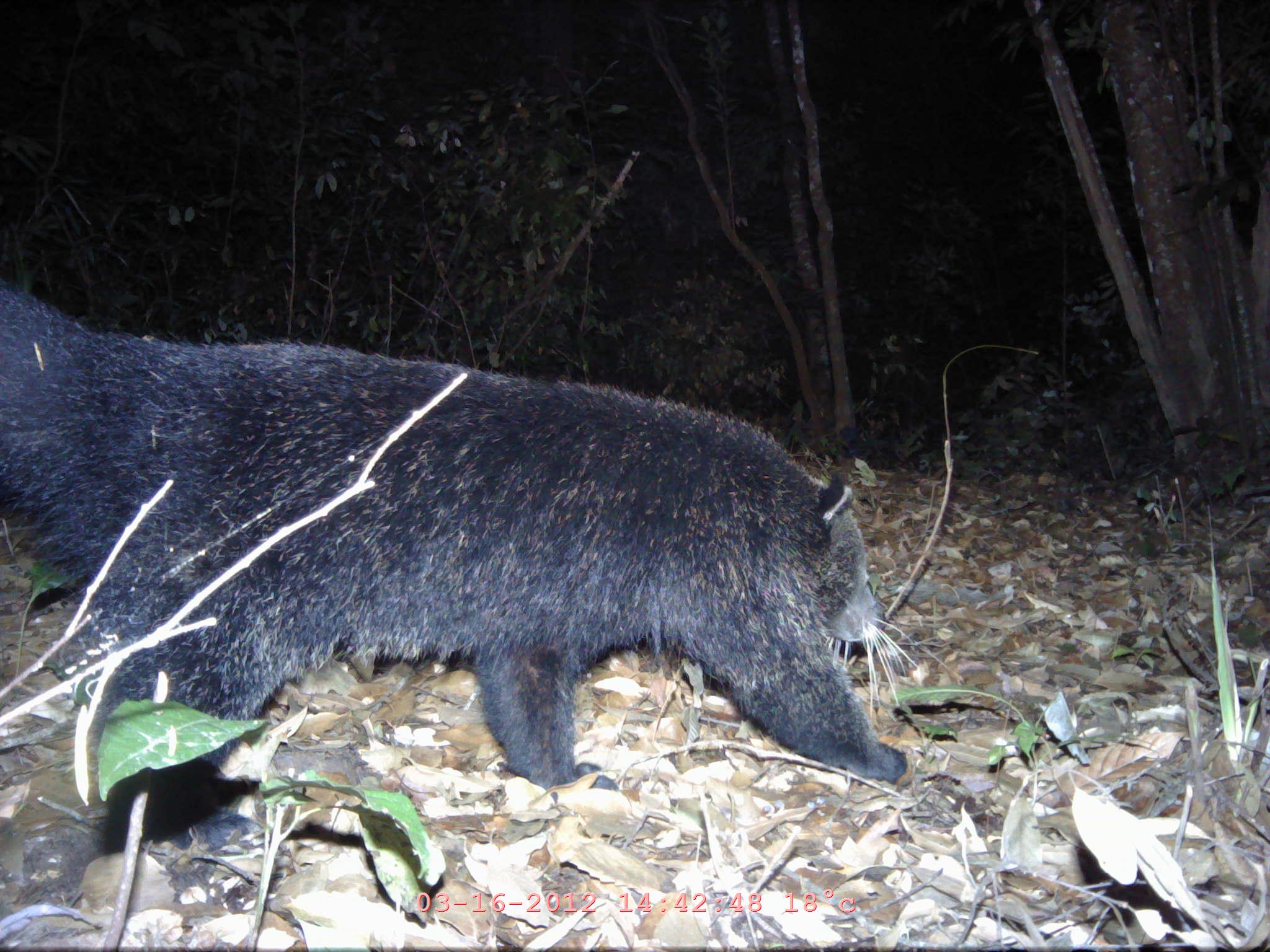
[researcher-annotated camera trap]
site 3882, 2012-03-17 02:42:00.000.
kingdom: Animalia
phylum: Chordata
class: Mammalia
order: Carnivora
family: Viverridae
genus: Arctictis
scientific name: Arctictis binturong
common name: binturong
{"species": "Arctictis binturong (binturong)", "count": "1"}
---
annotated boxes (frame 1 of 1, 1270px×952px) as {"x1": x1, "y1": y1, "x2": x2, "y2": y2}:
arctictis binturong: {"x1": 0, "y1": 280, "x2": 908, "y2": 849}